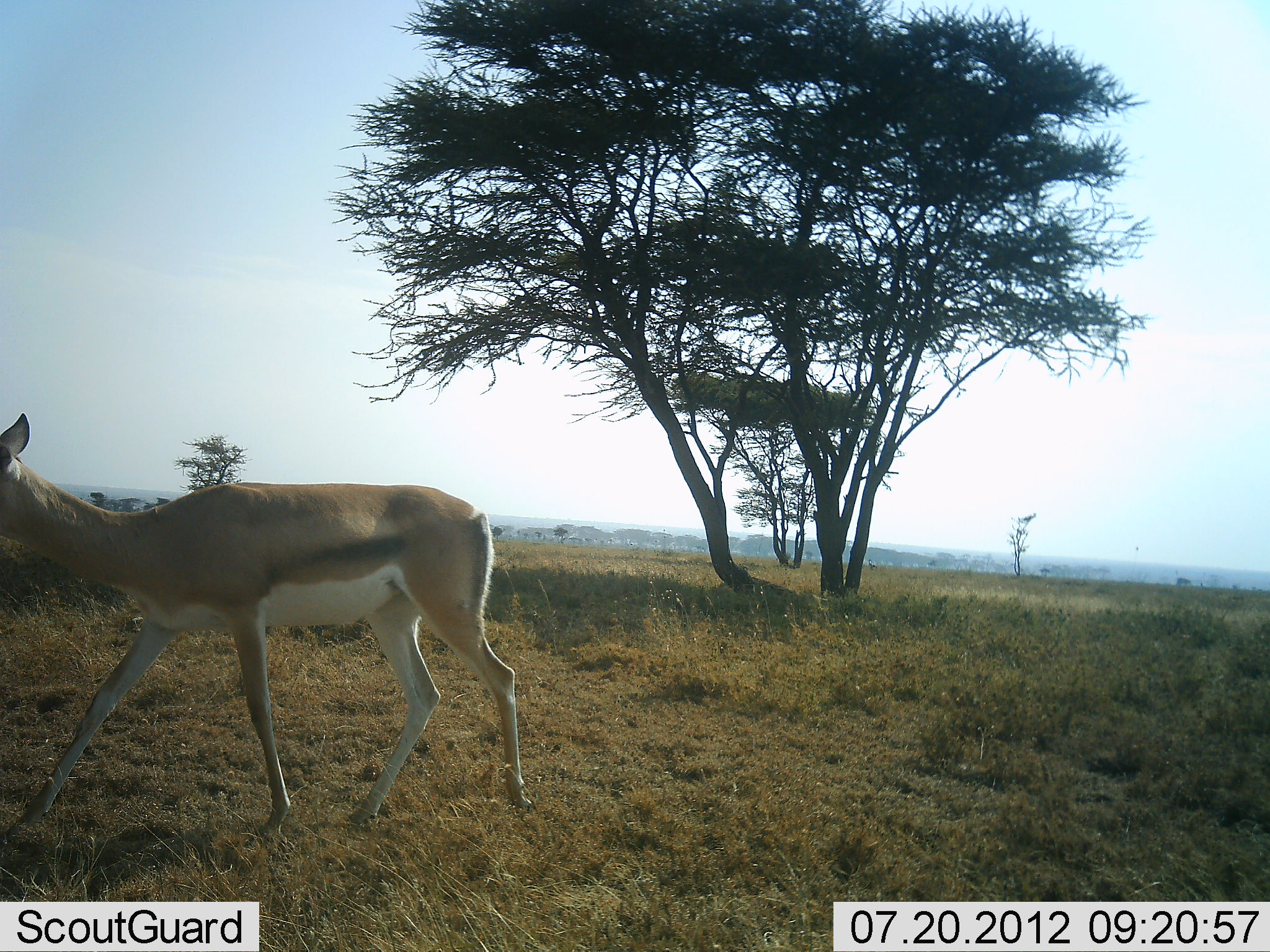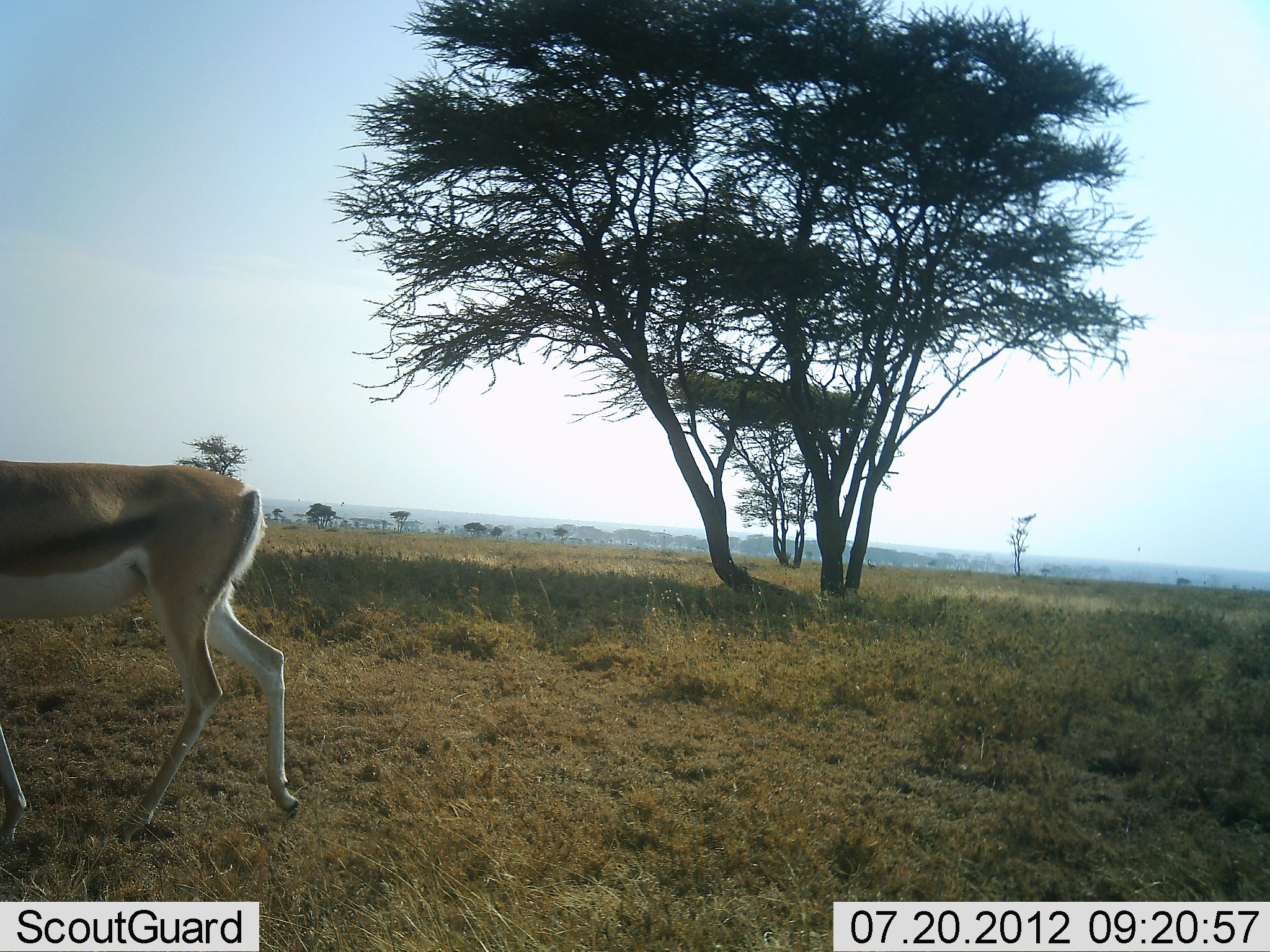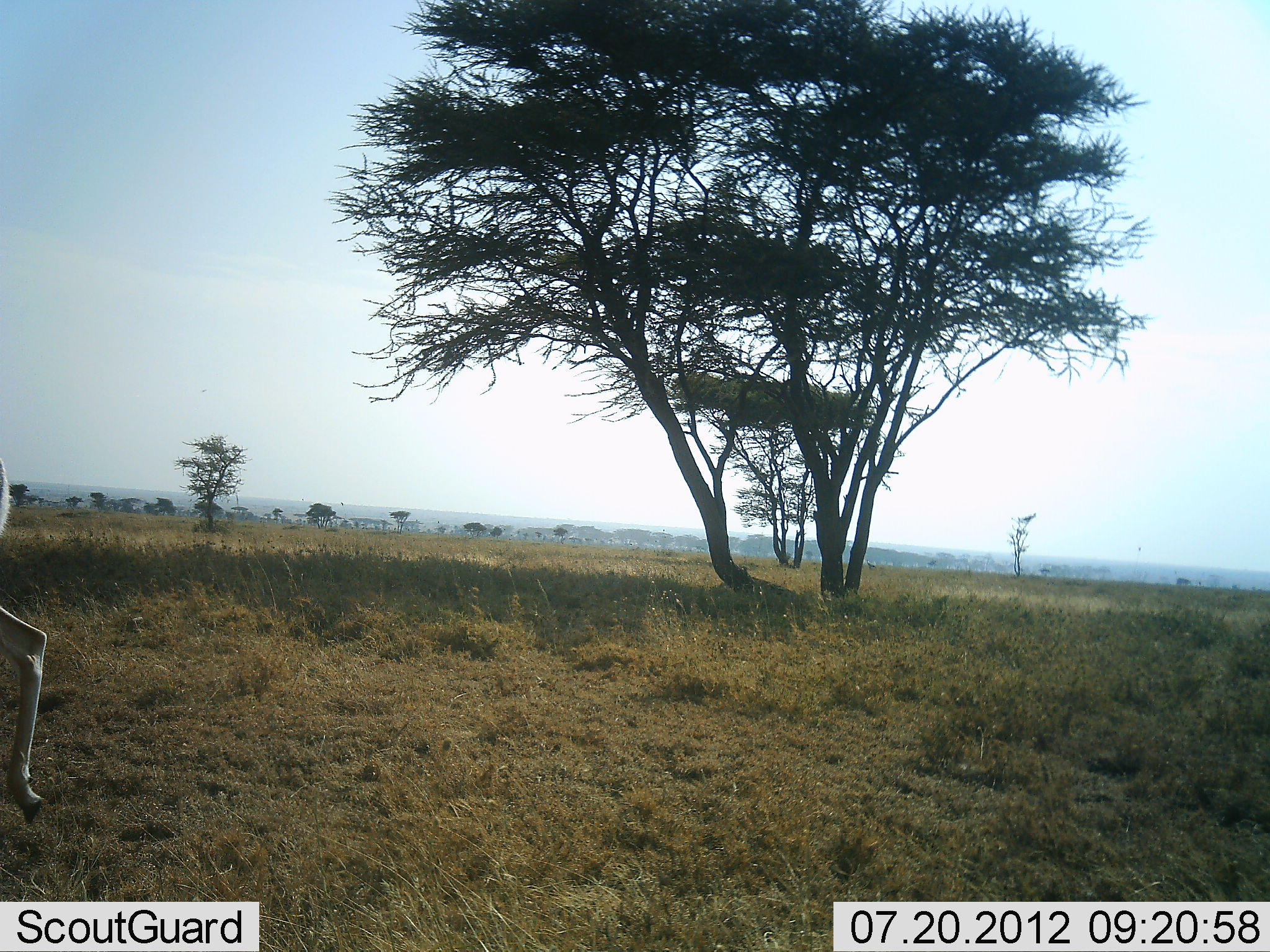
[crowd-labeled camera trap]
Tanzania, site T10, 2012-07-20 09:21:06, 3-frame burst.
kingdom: Animalia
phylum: Chordata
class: Mammalia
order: Artiodactyla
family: Bovidae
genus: Nanger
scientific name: Nanger granti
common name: grant's gazelle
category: gazellegrants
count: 1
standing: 0%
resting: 0%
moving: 100%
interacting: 0%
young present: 0%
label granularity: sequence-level